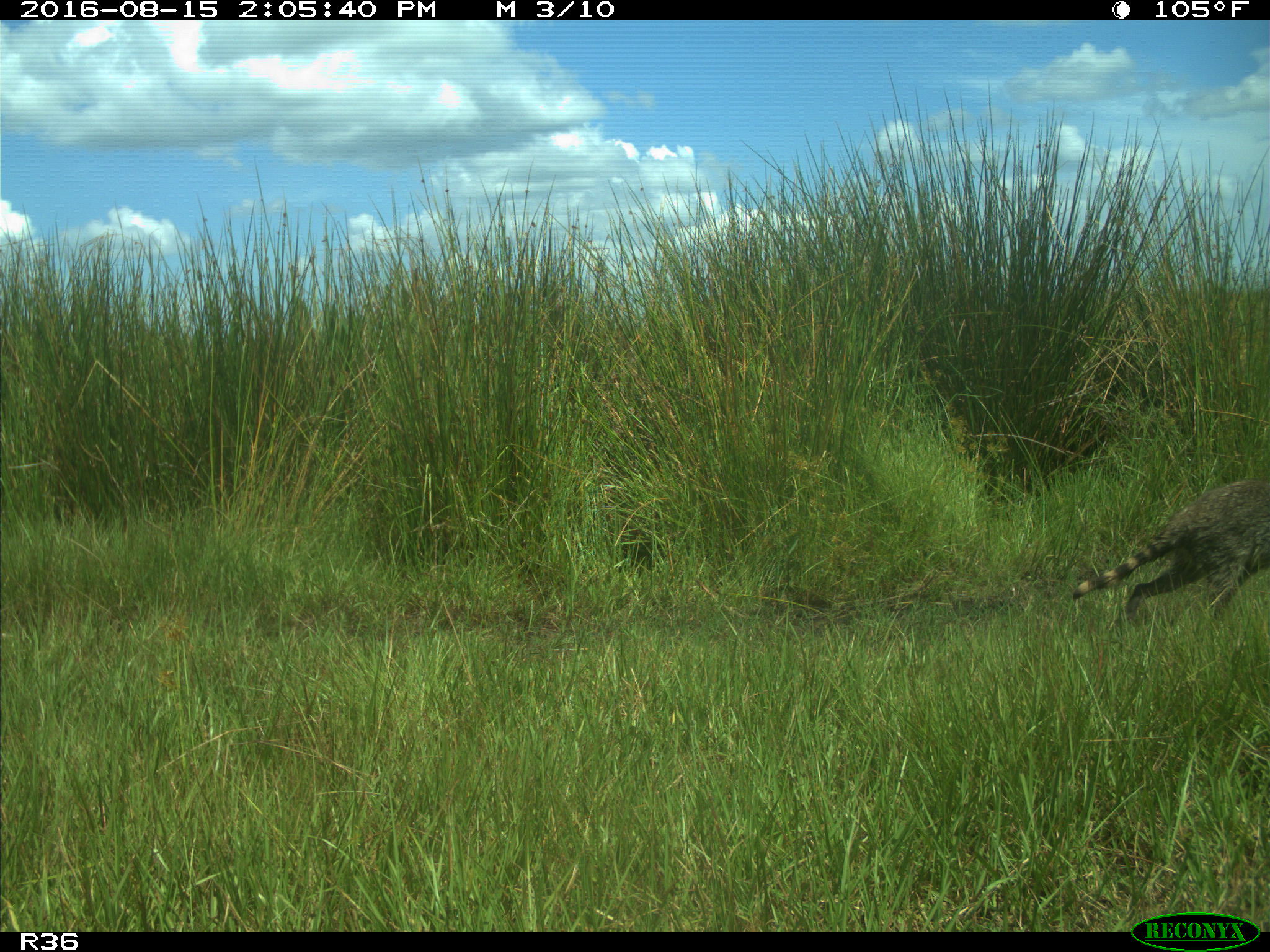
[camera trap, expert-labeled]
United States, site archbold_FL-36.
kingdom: Animalia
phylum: Chordata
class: Mammalia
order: Carnivora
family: Procyonidae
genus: Procyon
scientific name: Procyon lotor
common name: common raccoon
Procyon lotor (common raccoon).